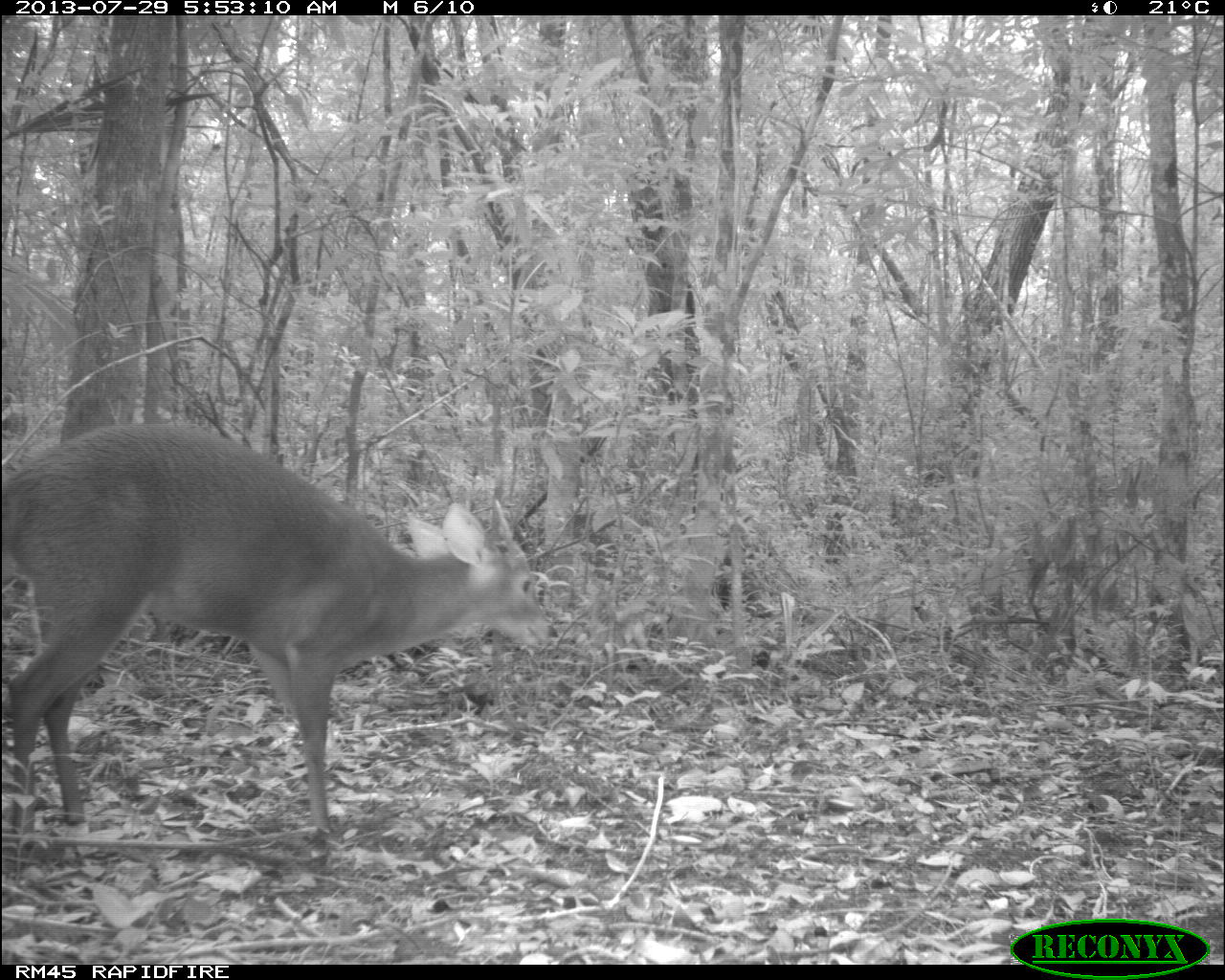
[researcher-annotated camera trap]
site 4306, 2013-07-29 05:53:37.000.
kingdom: Animalia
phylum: Chordata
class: Mammalia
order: Artiodactyla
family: Cervidae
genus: Mazama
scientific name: Mazama temama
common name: central american red brocket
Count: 1.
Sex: male.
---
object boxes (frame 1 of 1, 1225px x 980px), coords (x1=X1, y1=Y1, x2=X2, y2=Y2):
mazama temama: (x1=1, y1=420, x2=551, y2=850)